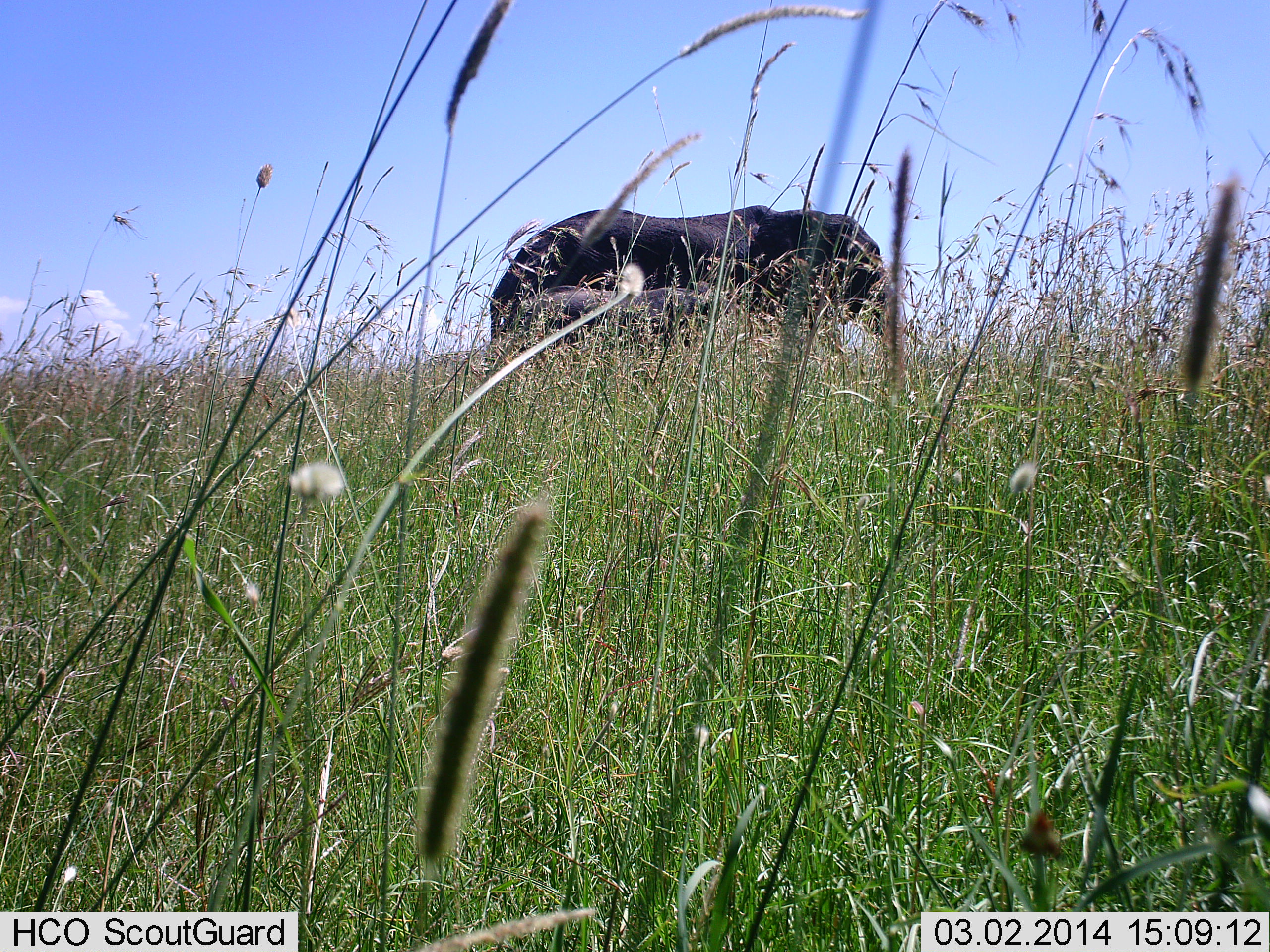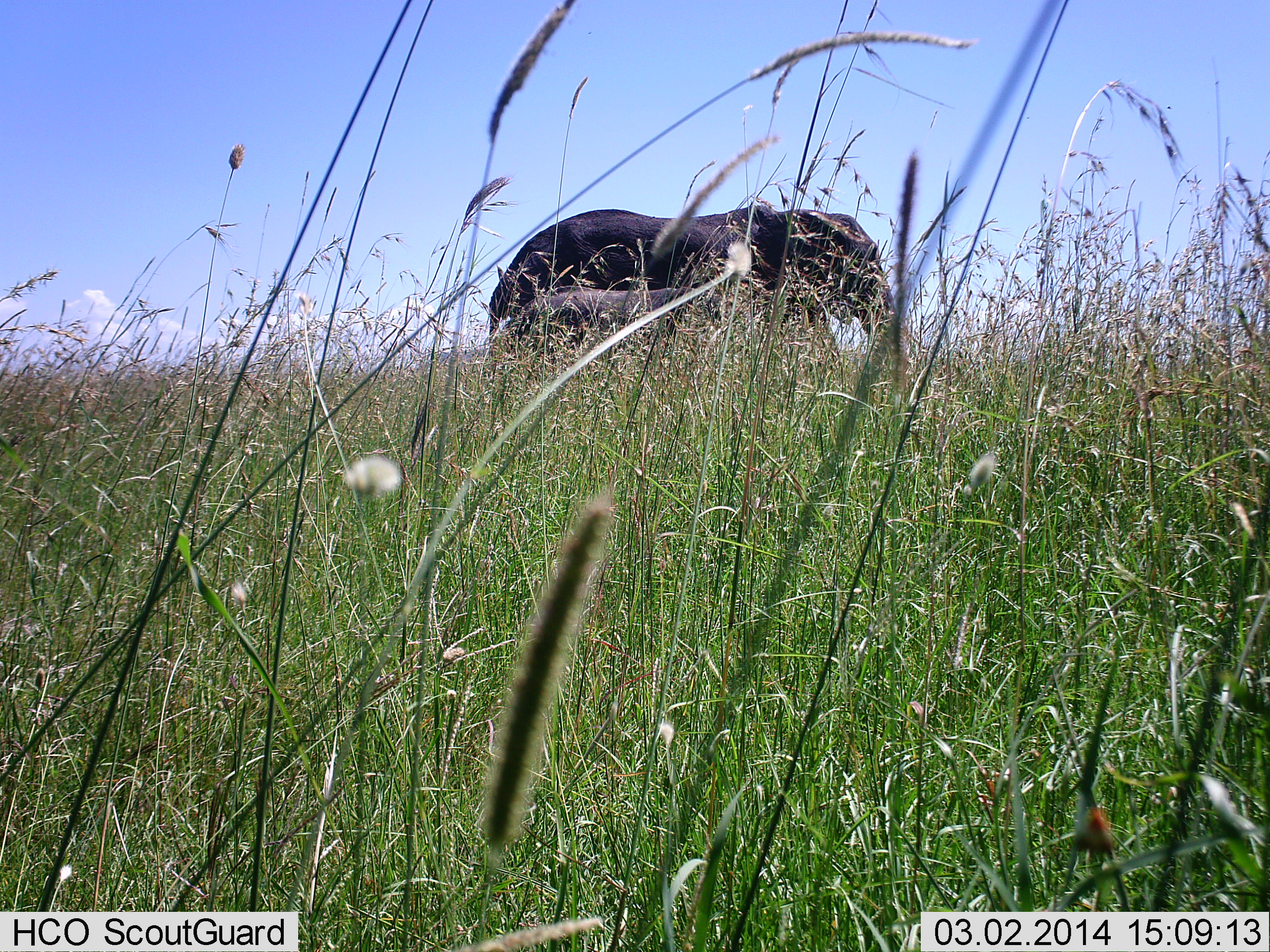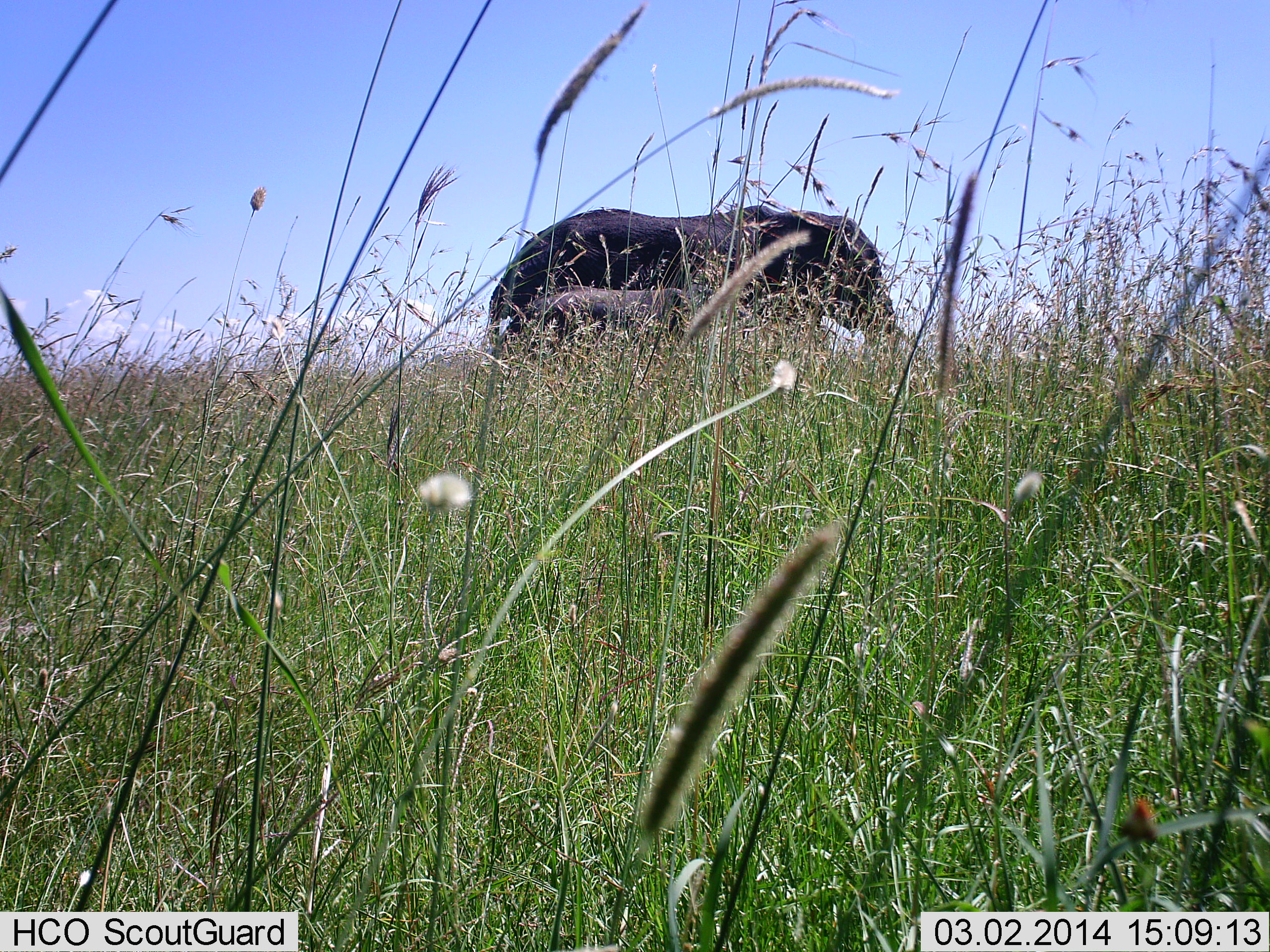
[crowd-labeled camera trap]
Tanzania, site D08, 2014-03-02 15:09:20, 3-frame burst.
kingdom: Animalia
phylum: Chordata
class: Mammalia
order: Proboscidea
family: Elephantidae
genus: Loxodonta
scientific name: Loxodonta africana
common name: african bush elephant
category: elephant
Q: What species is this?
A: Elephant (african bush elephant) (Loxodonta africana).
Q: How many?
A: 2.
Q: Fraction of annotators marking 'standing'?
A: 80%.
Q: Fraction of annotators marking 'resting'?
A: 0%.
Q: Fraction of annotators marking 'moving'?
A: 20%.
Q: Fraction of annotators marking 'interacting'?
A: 0%.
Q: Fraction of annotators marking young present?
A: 70%.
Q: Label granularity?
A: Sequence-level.